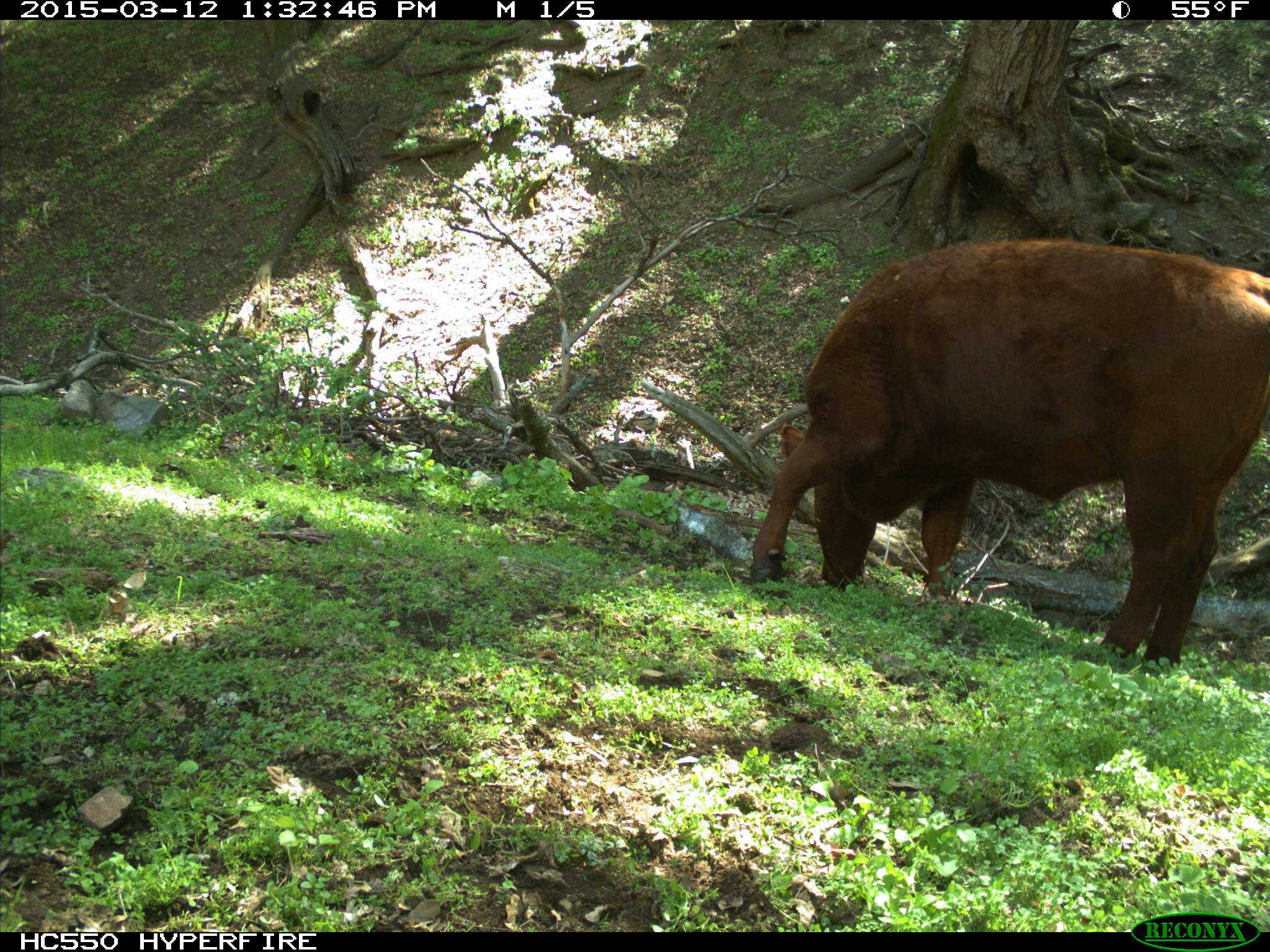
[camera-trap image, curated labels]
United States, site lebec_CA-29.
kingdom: Animalia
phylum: Chordata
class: Mammalia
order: Artiodactyla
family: Bovidae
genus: Bos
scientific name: Bos taurus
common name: domestic cow